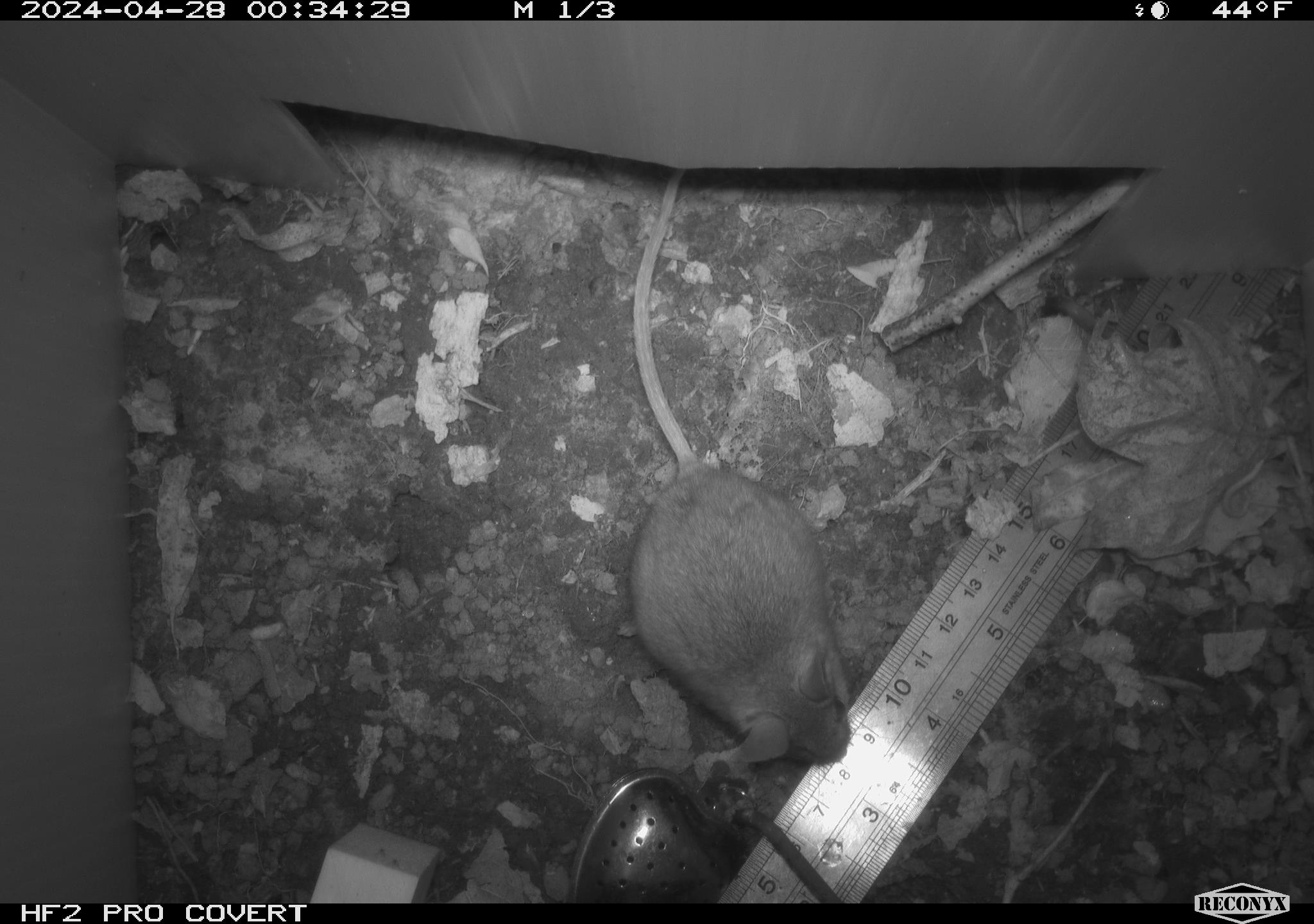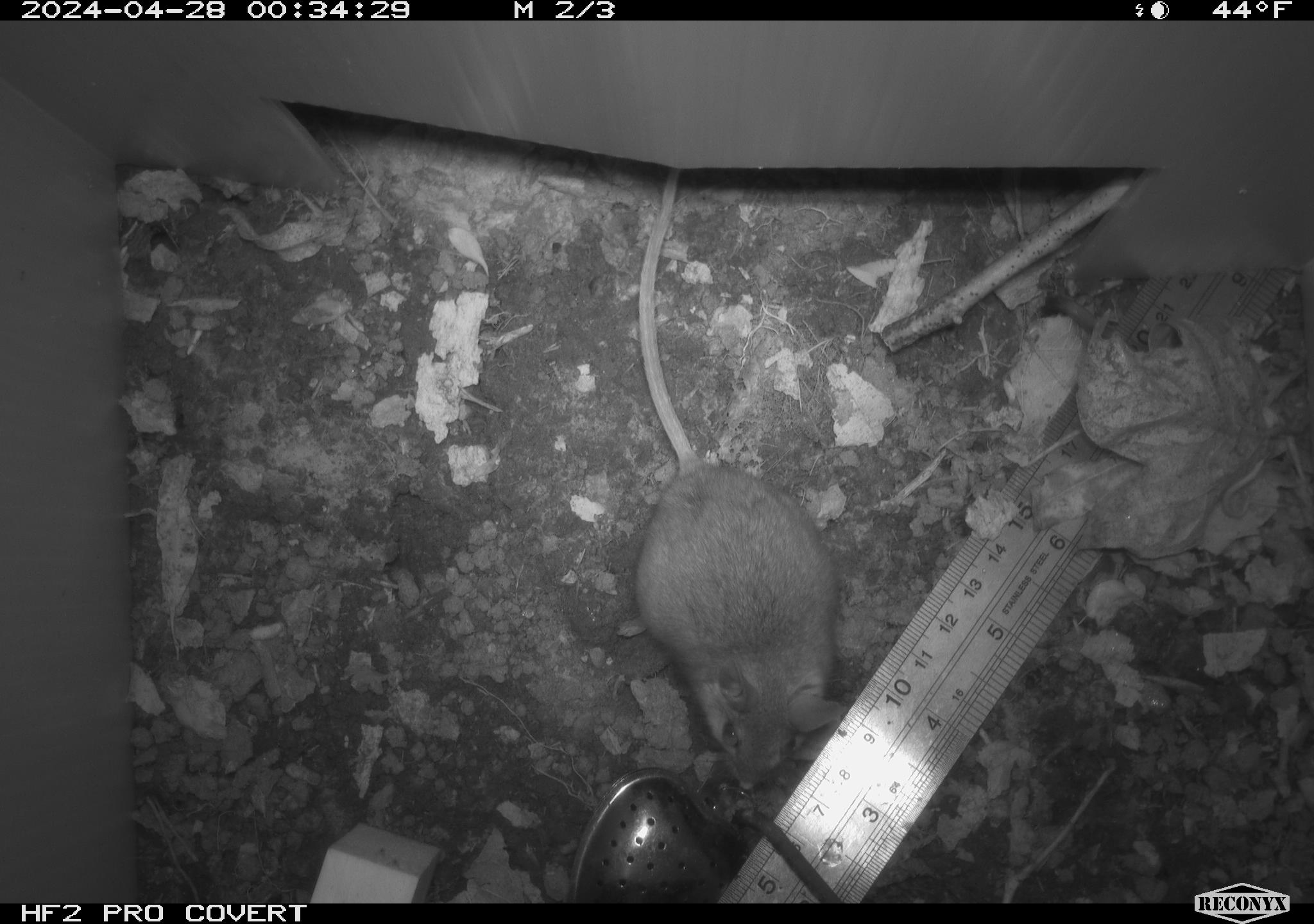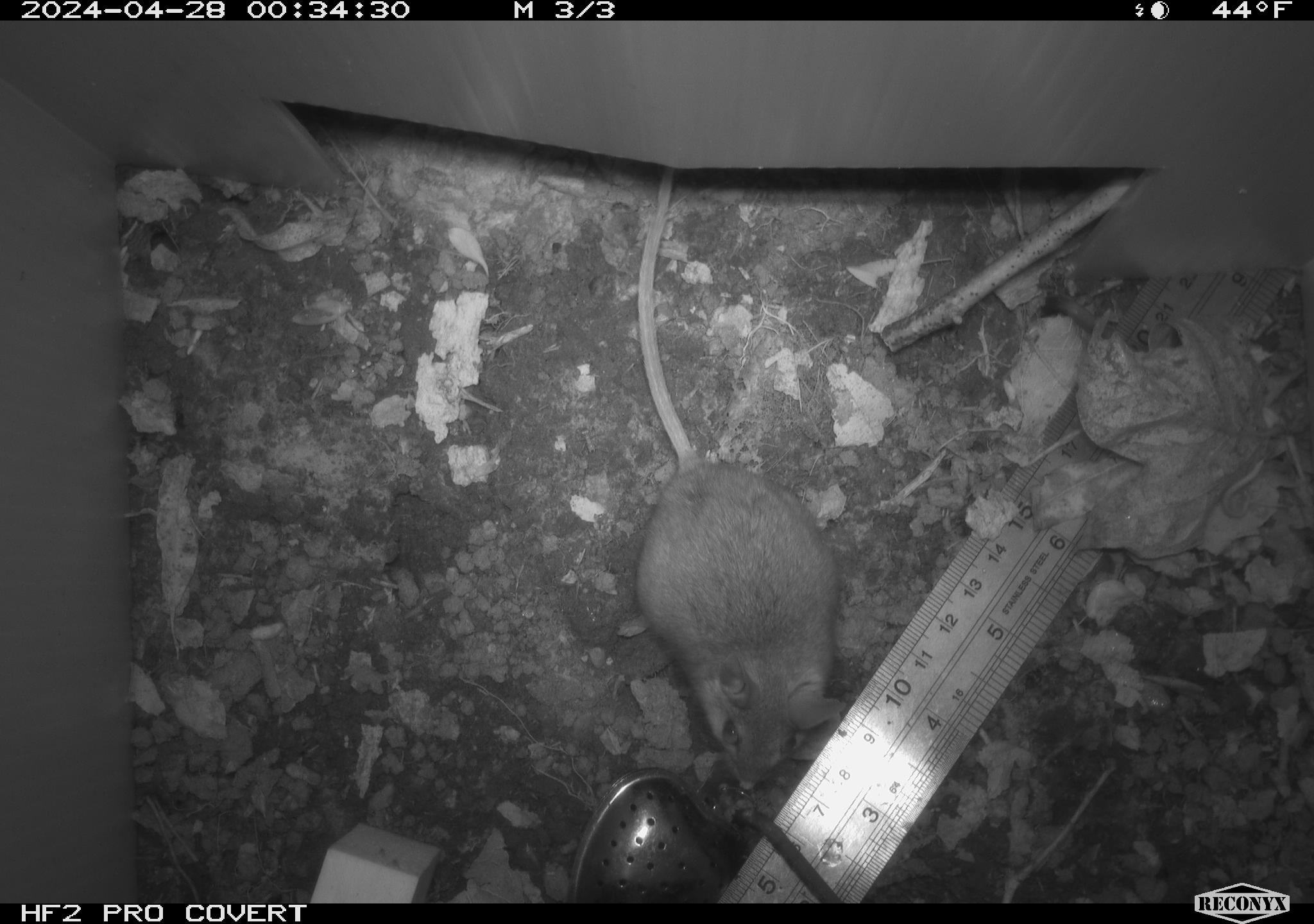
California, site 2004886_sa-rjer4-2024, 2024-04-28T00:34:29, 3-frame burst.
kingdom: Animalia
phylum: Chordata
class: Mammalia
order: Rodentia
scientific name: Rodentia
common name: mouse species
Mouse species (Rodentia).